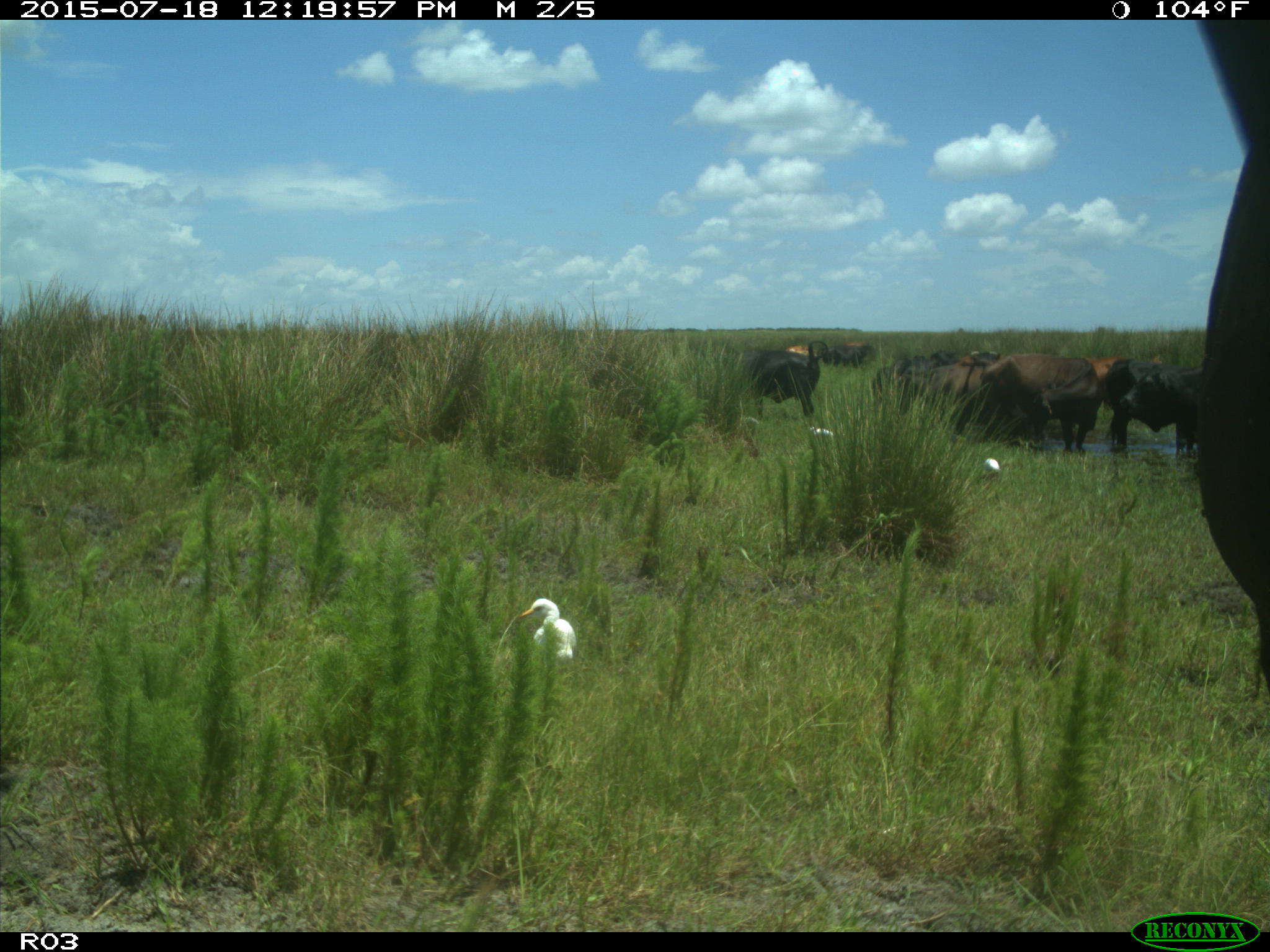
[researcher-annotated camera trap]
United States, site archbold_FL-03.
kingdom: Animalia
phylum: Chordata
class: Mammalia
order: Artiodactyla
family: Bovidae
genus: Bos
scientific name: Bos taurus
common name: domestic cow